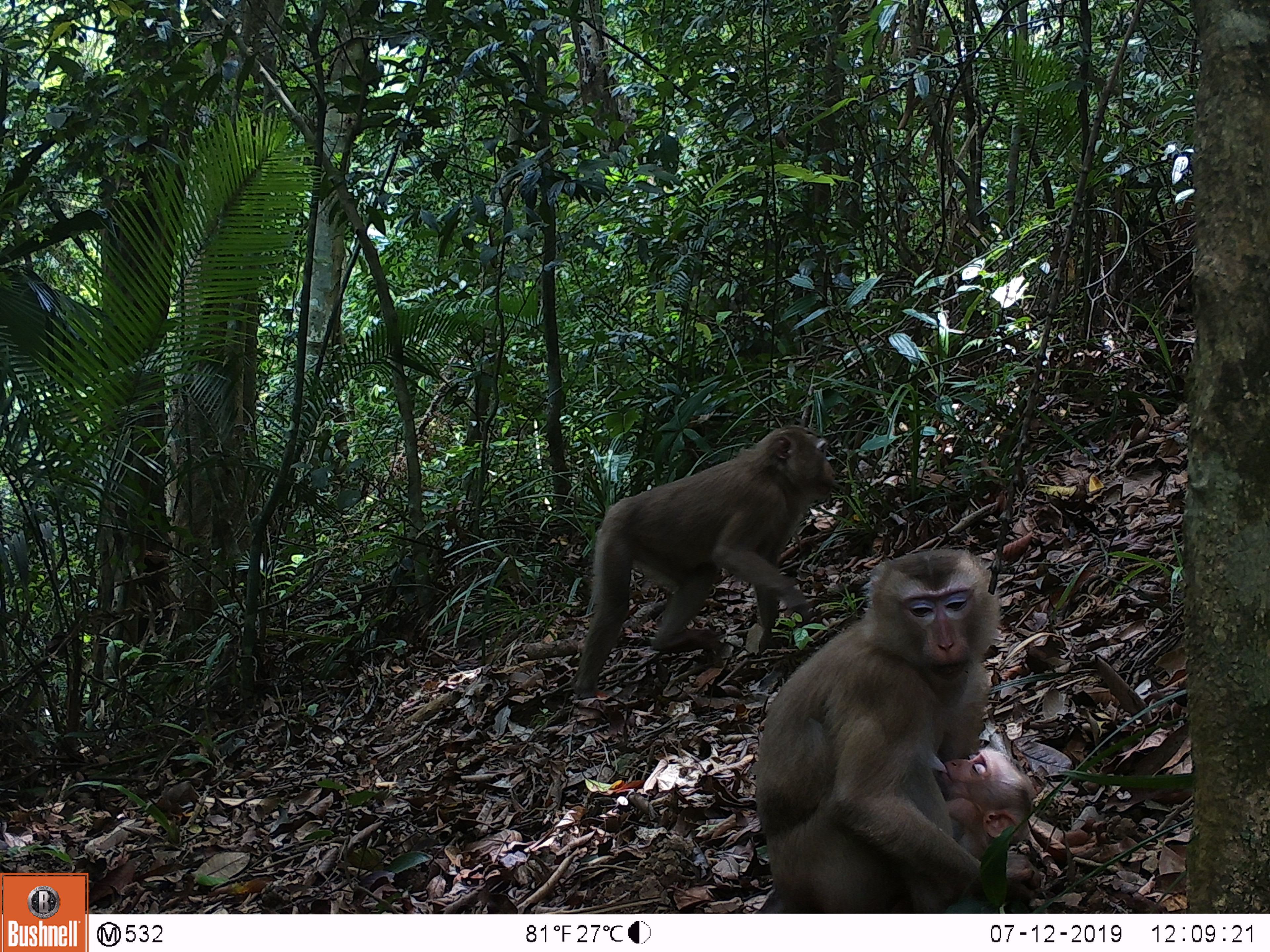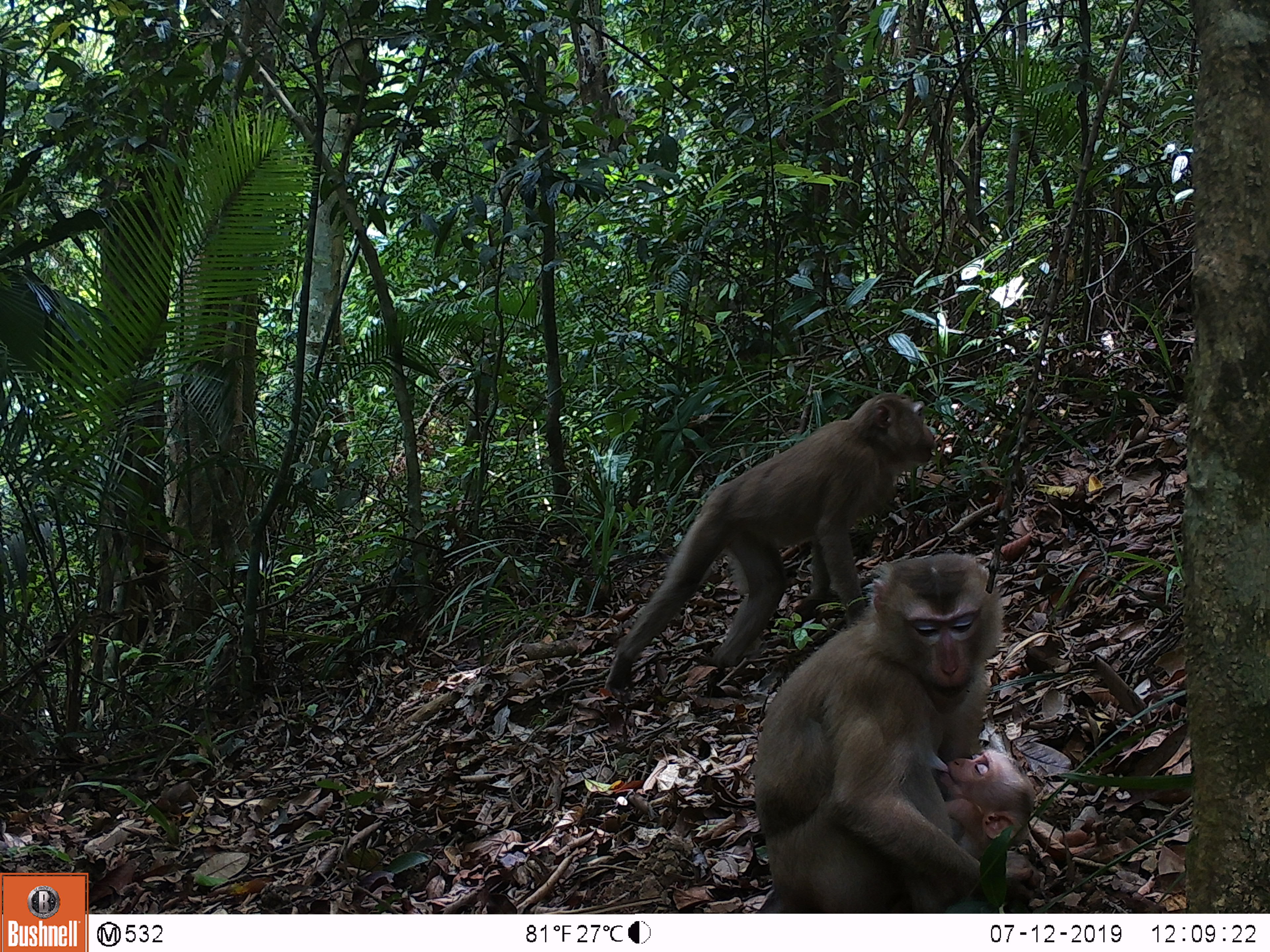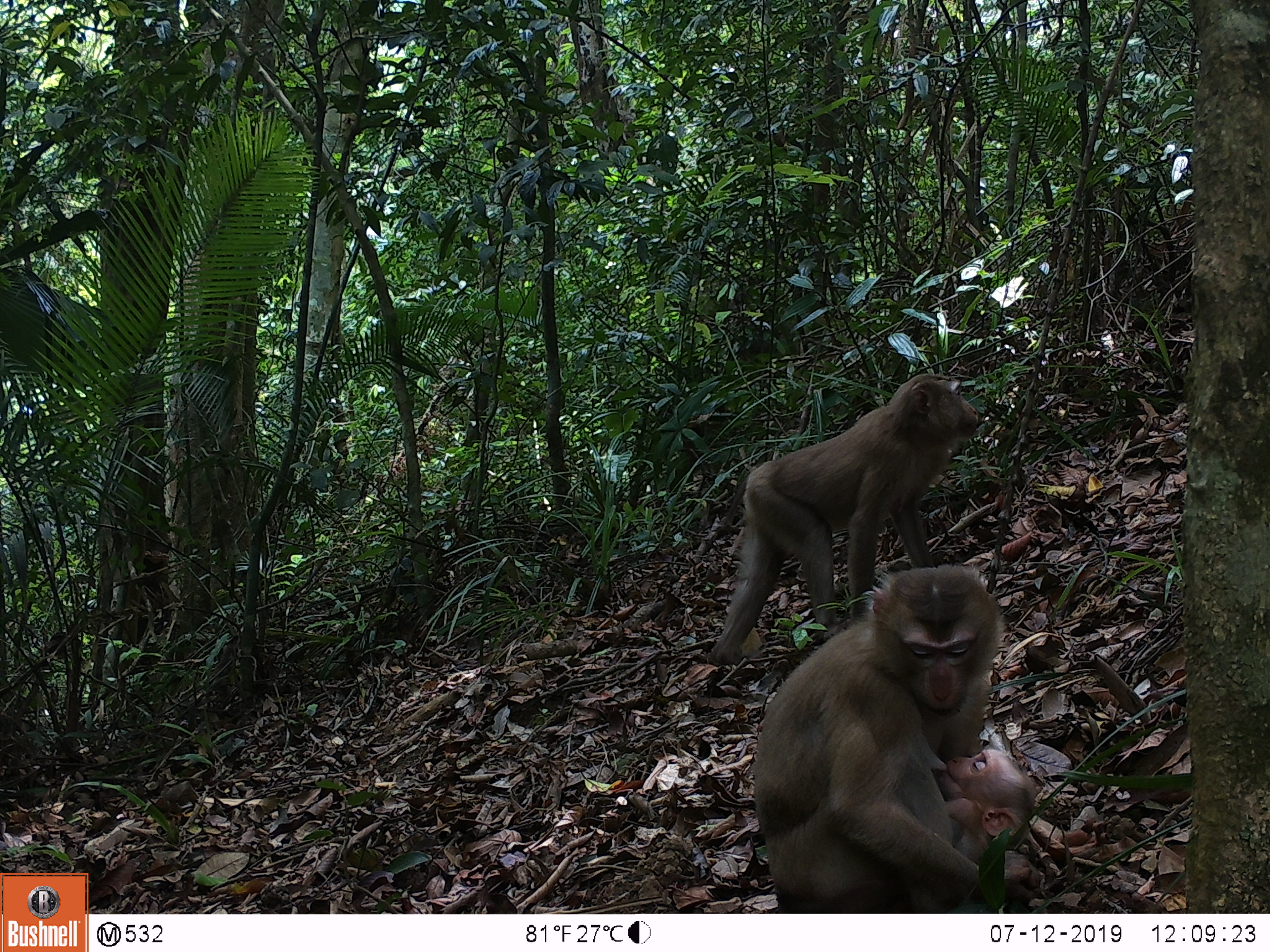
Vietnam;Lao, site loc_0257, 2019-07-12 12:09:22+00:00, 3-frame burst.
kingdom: Animalia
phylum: Chordata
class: Mammalia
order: Primates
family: Cercopithecidae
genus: Macaca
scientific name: Macaca nemestrina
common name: pig-tailed macaque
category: pig tailed macaque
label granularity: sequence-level